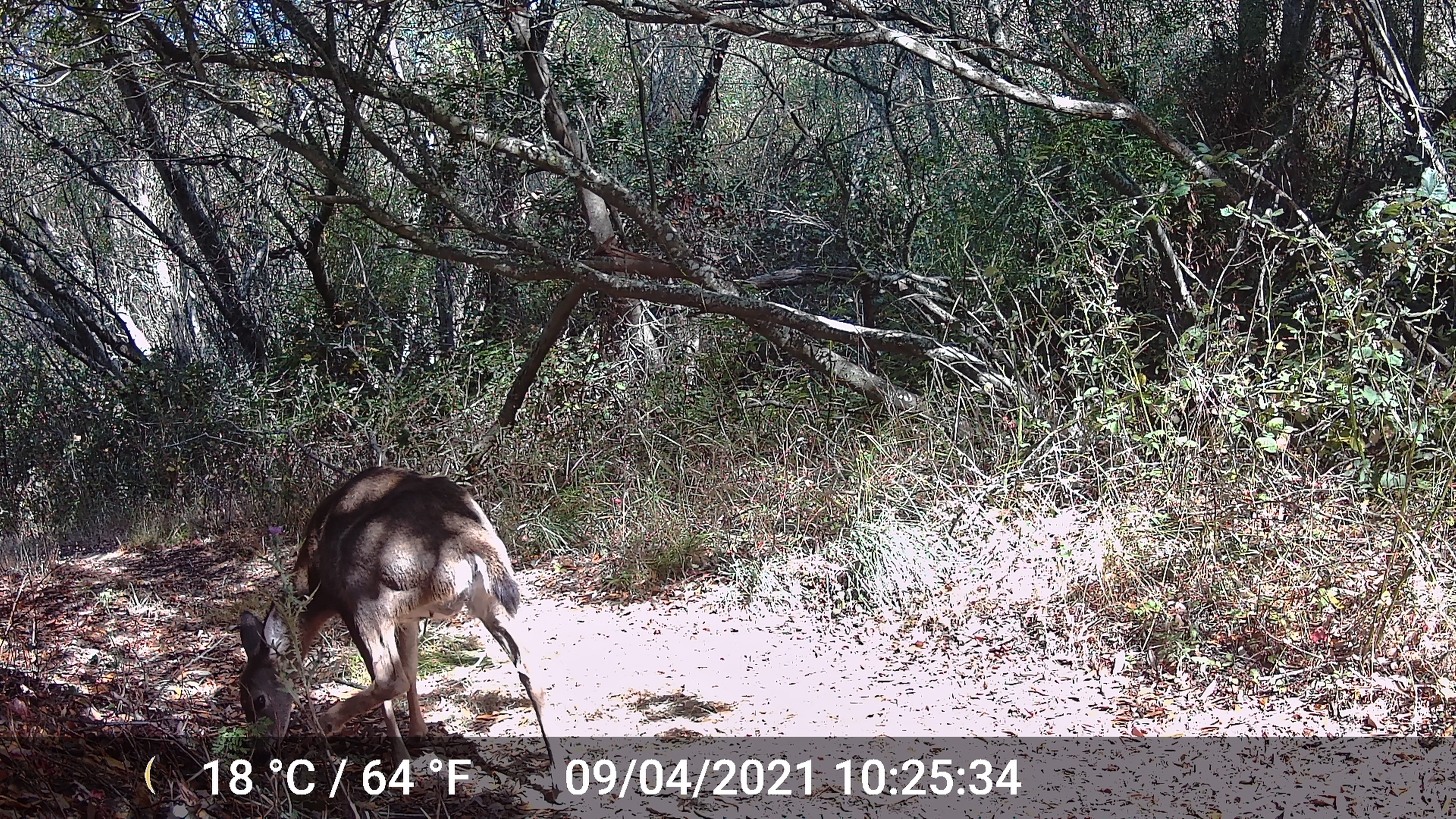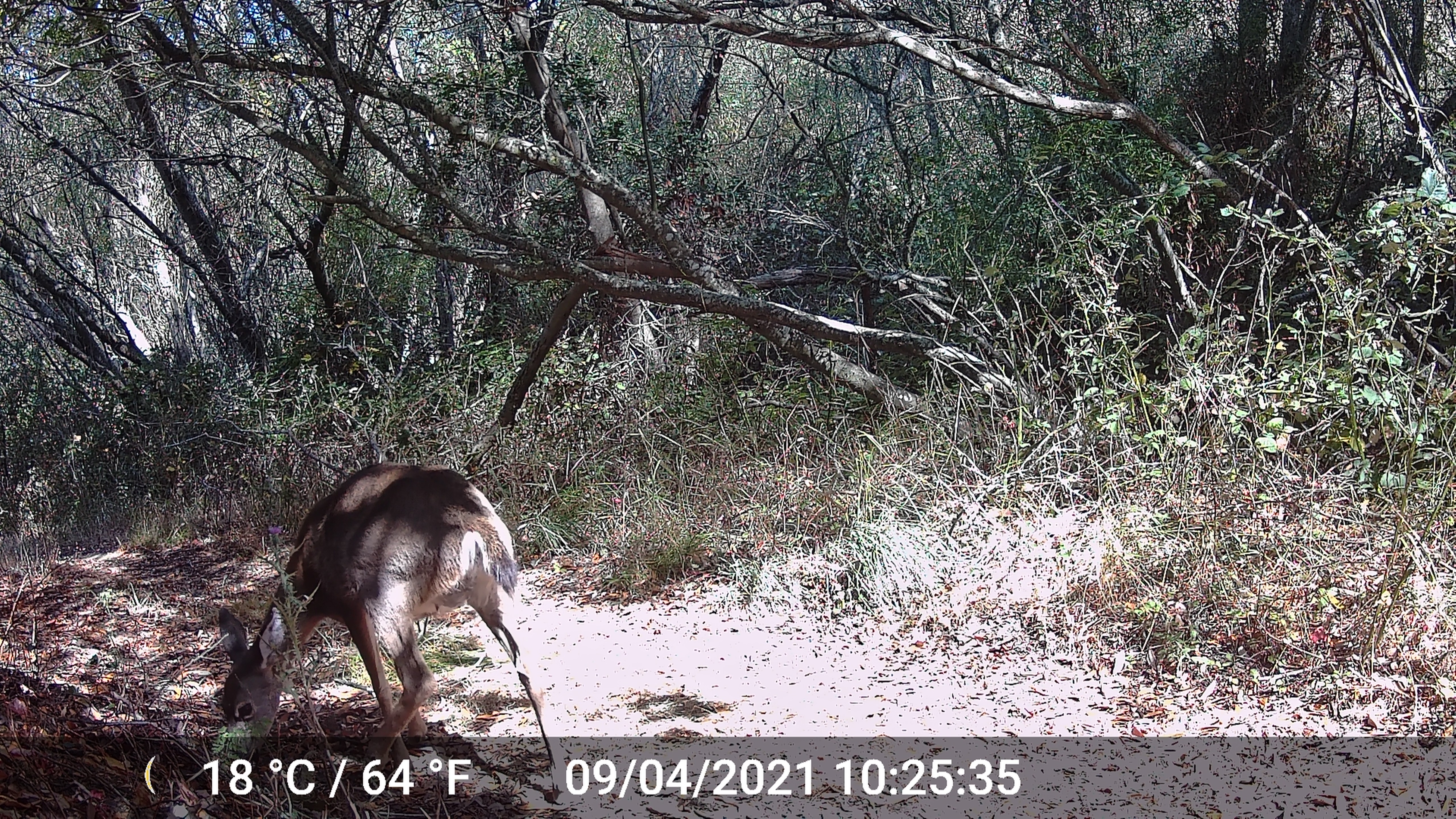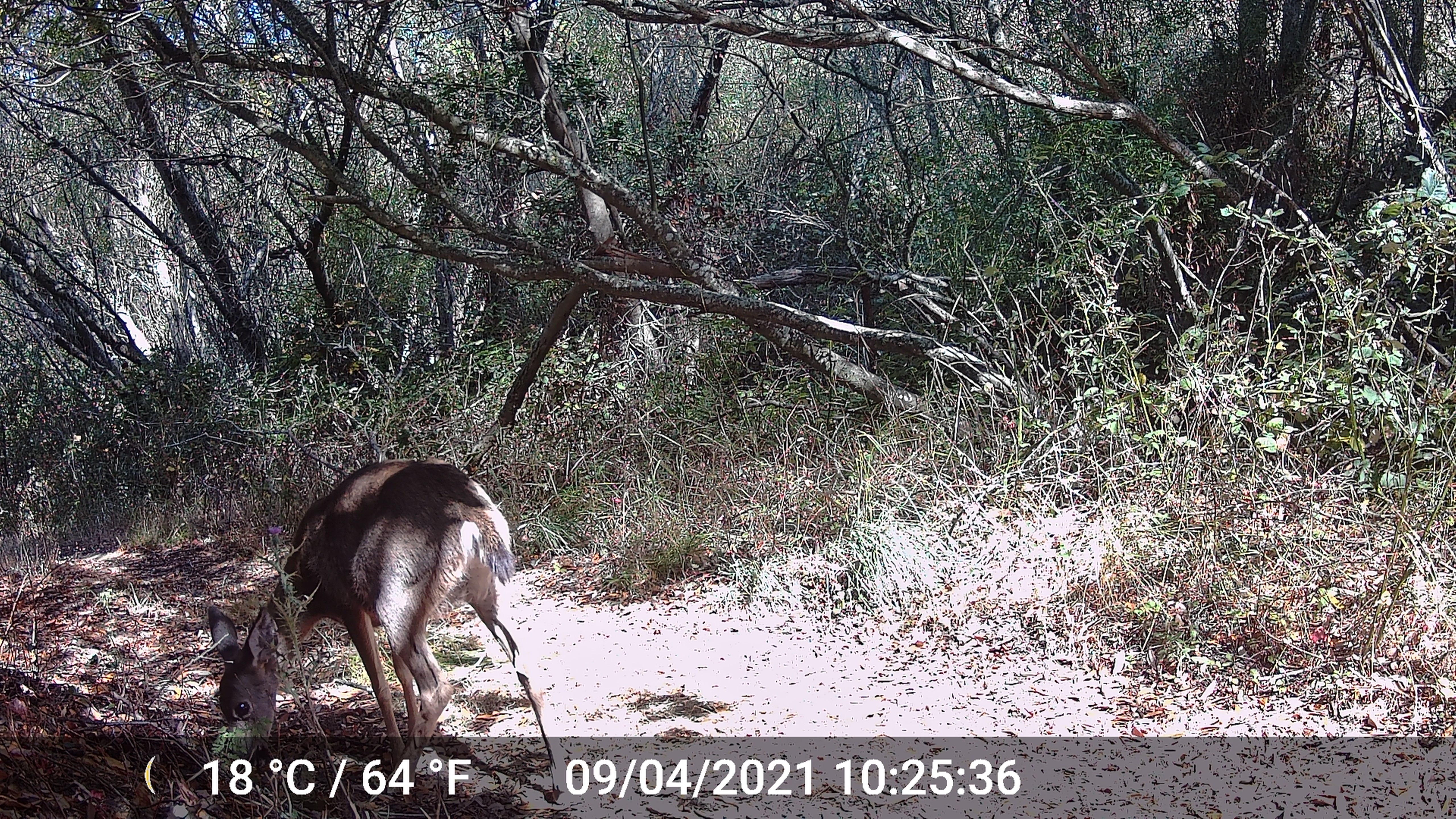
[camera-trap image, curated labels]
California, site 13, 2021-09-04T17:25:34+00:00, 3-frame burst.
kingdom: Animalia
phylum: Chordata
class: Mammalia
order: Artiodactyla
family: Cervidae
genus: Odocoileus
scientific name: Odocoileus hemionus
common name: mule deer